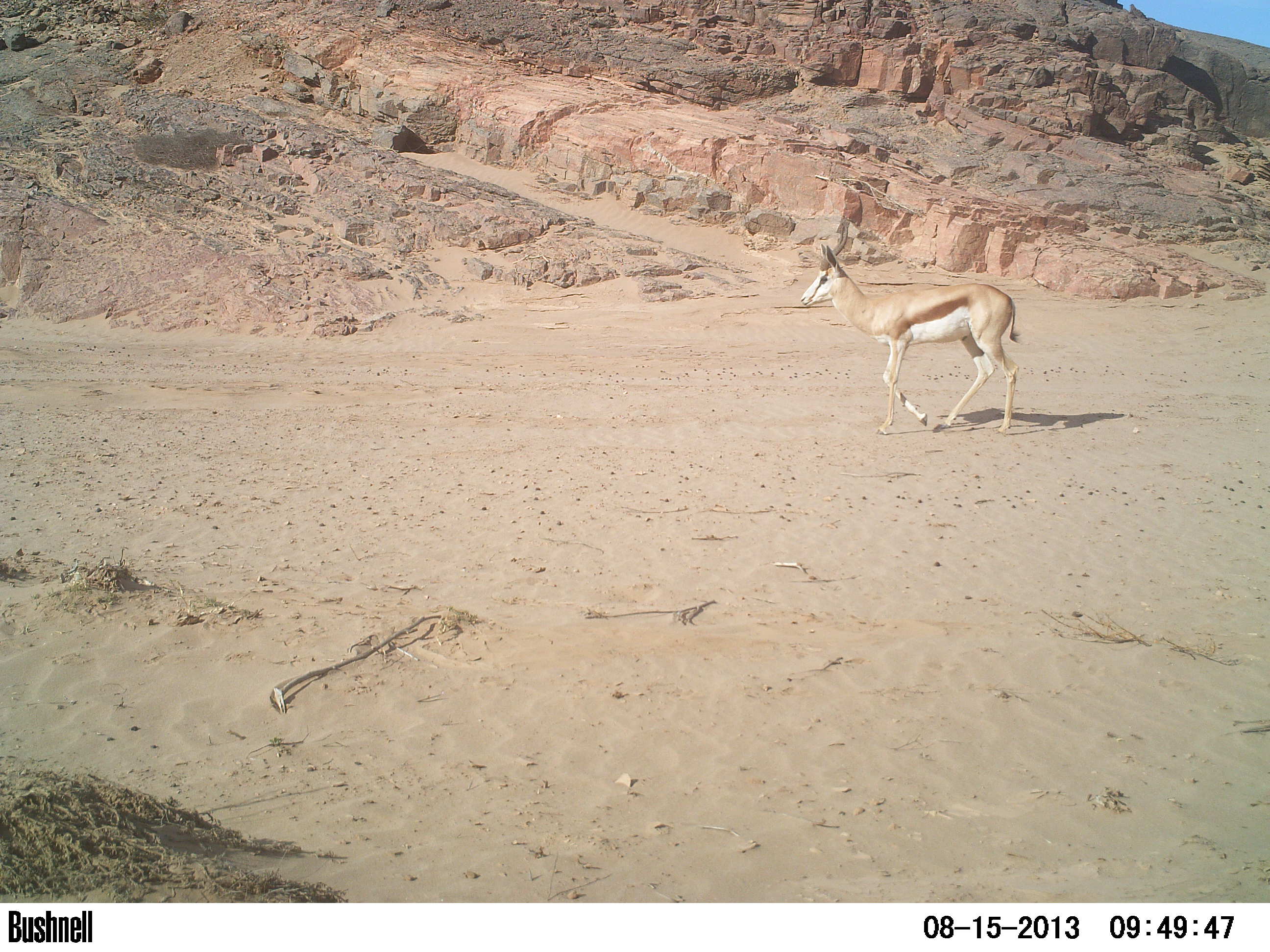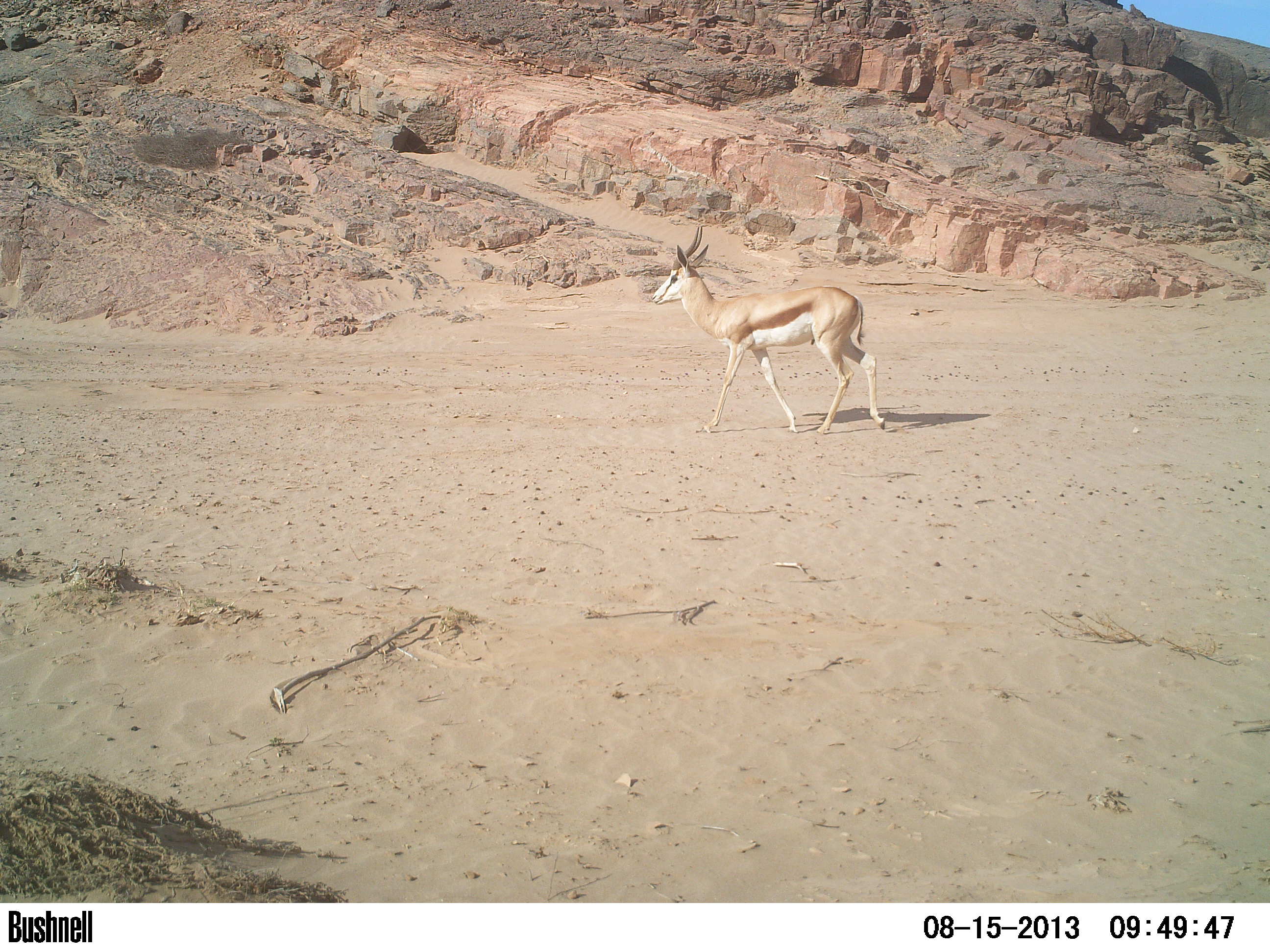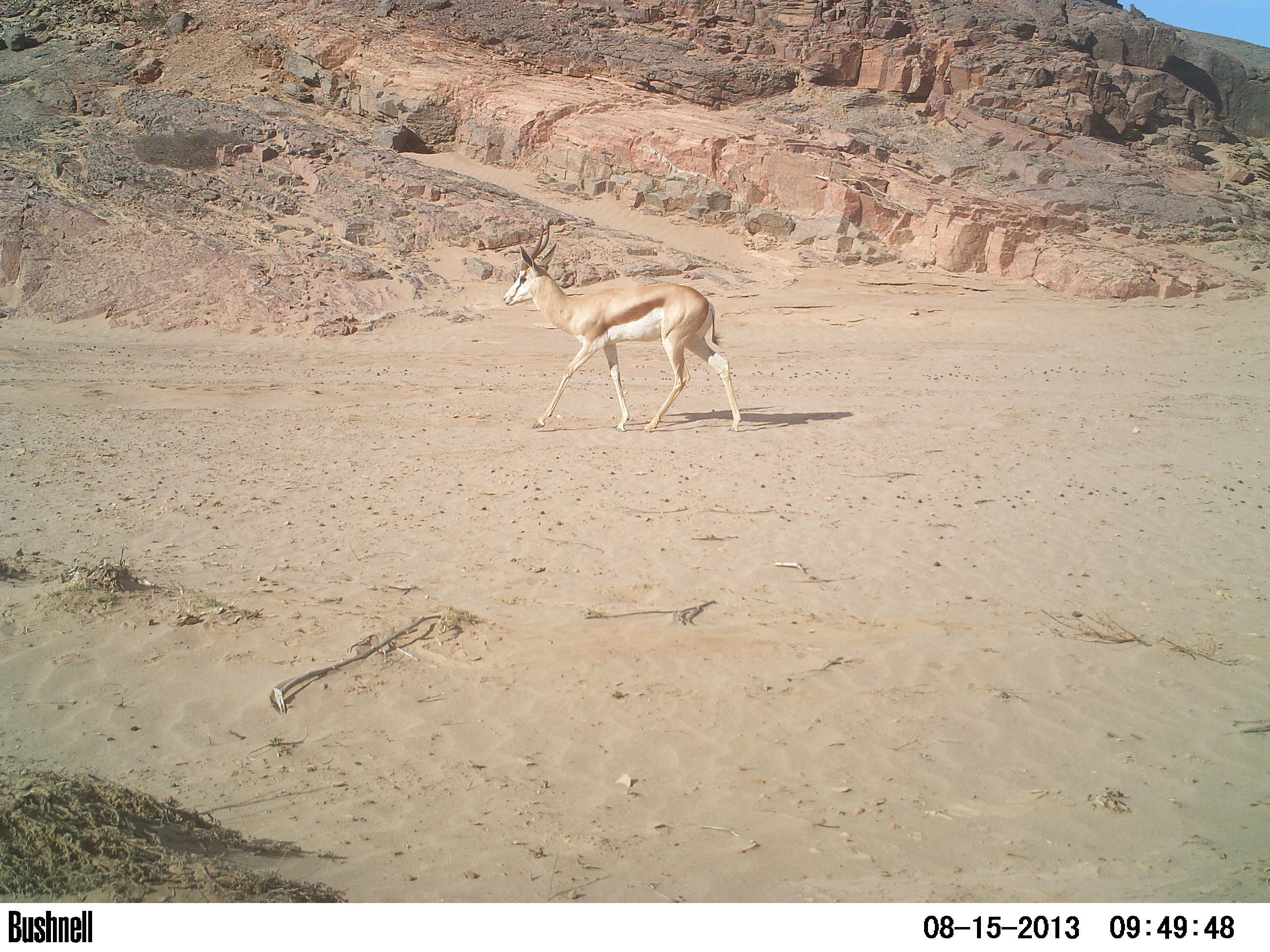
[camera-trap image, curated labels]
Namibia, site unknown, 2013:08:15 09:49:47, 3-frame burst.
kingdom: Animalia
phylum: Chordata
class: Mammalia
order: Artiodactyla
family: Bovidae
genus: Antidorcas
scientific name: Antidorcas marsupialis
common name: springbok